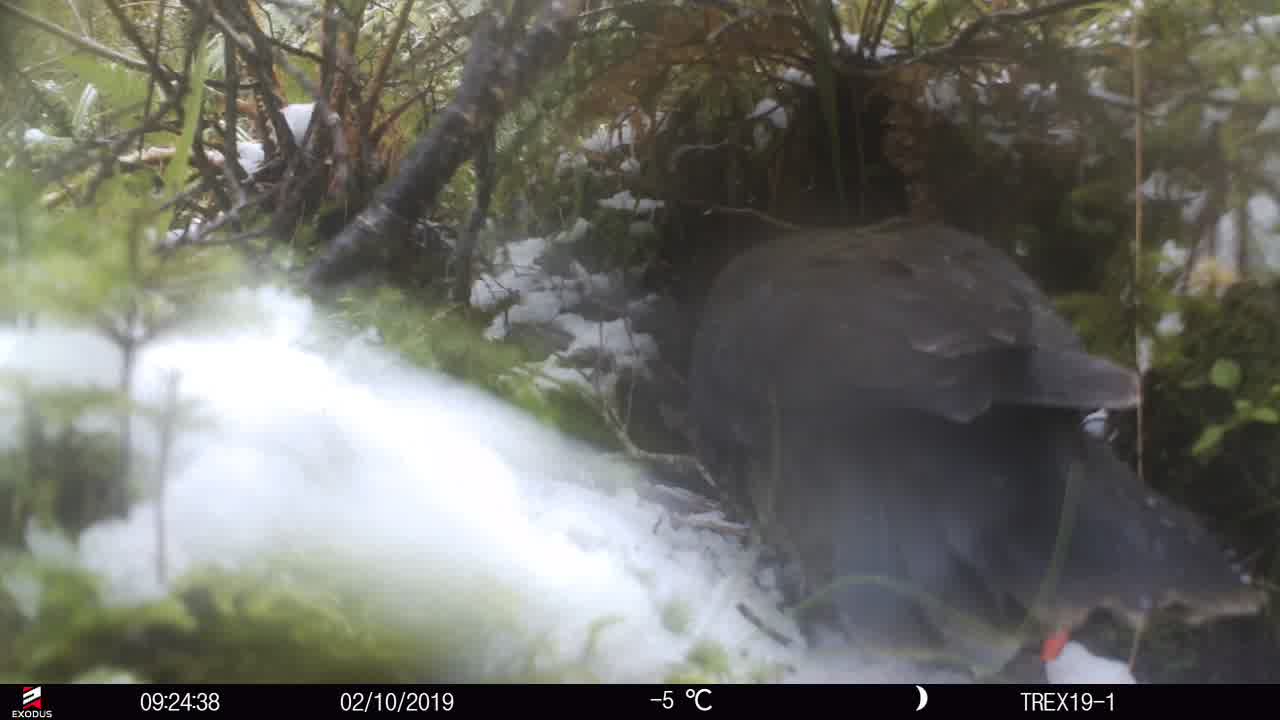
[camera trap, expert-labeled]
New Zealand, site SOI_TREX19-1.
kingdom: Animalia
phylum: Chordata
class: Aves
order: Psittaciformes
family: Strigopidae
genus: Nestor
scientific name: Nestor notabilis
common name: kea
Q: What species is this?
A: Kea (Nestor notabilis).